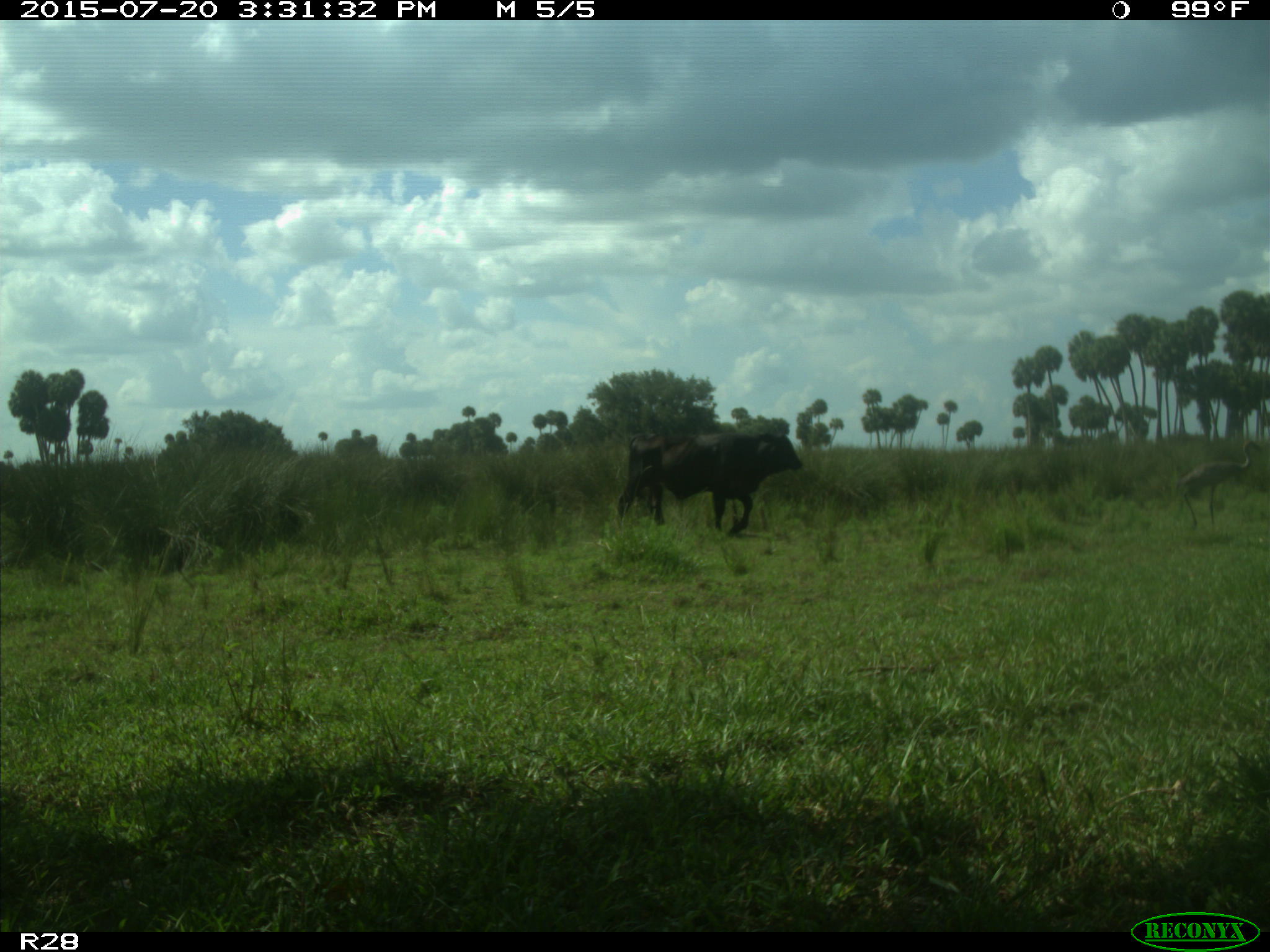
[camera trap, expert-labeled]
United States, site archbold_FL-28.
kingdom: Animalia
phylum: Chordata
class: Mammalia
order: Artiodactyla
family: Bovidae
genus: Bos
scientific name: Bos taurus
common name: domestic cow